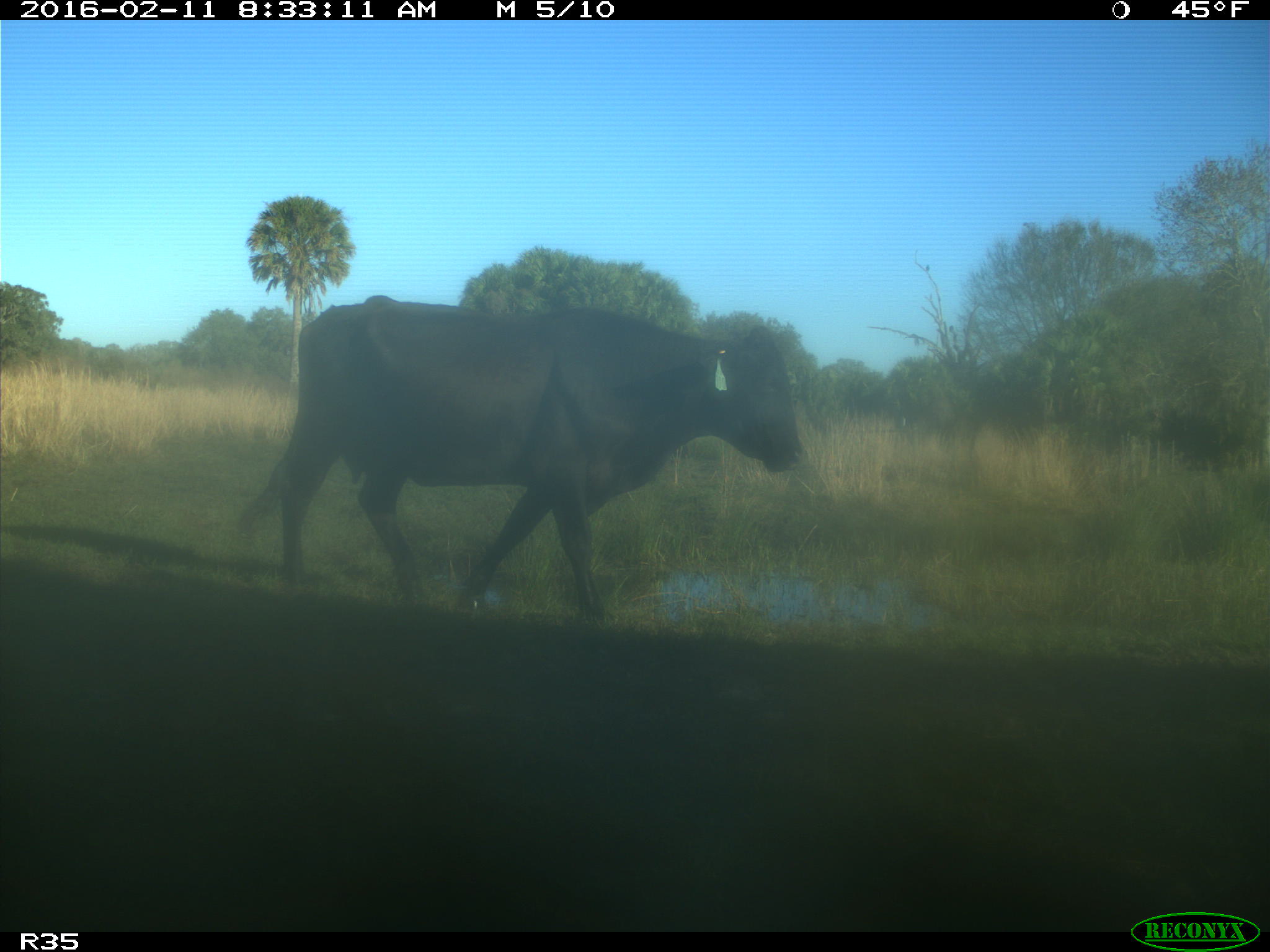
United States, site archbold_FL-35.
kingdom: Animalia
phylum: Chordata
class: Mammalia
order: Artiodactyla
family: Bovidae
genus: Bos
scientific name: Bos taurus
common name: domestic cow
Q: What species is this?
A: Bos taurus (domestic cow).